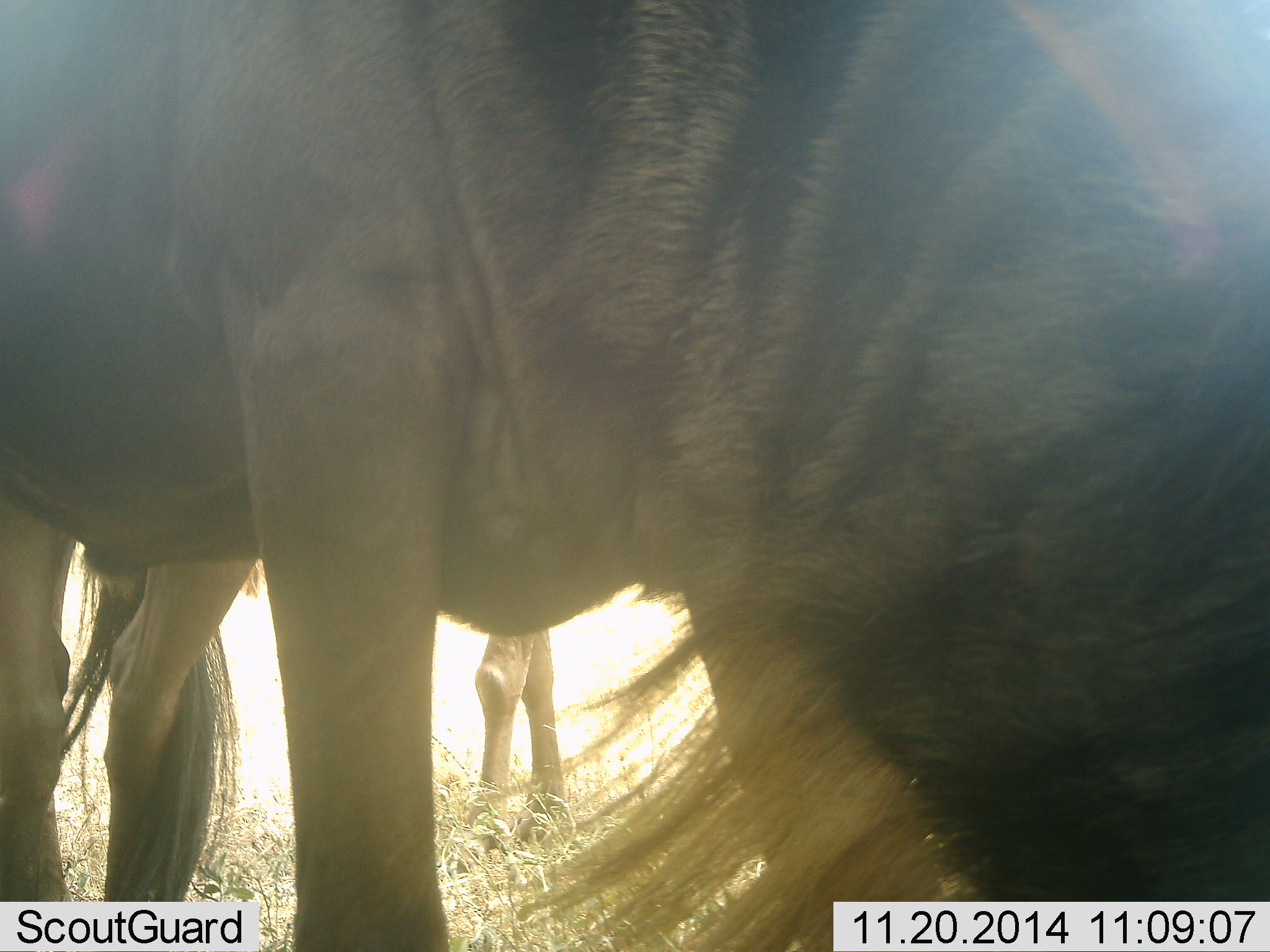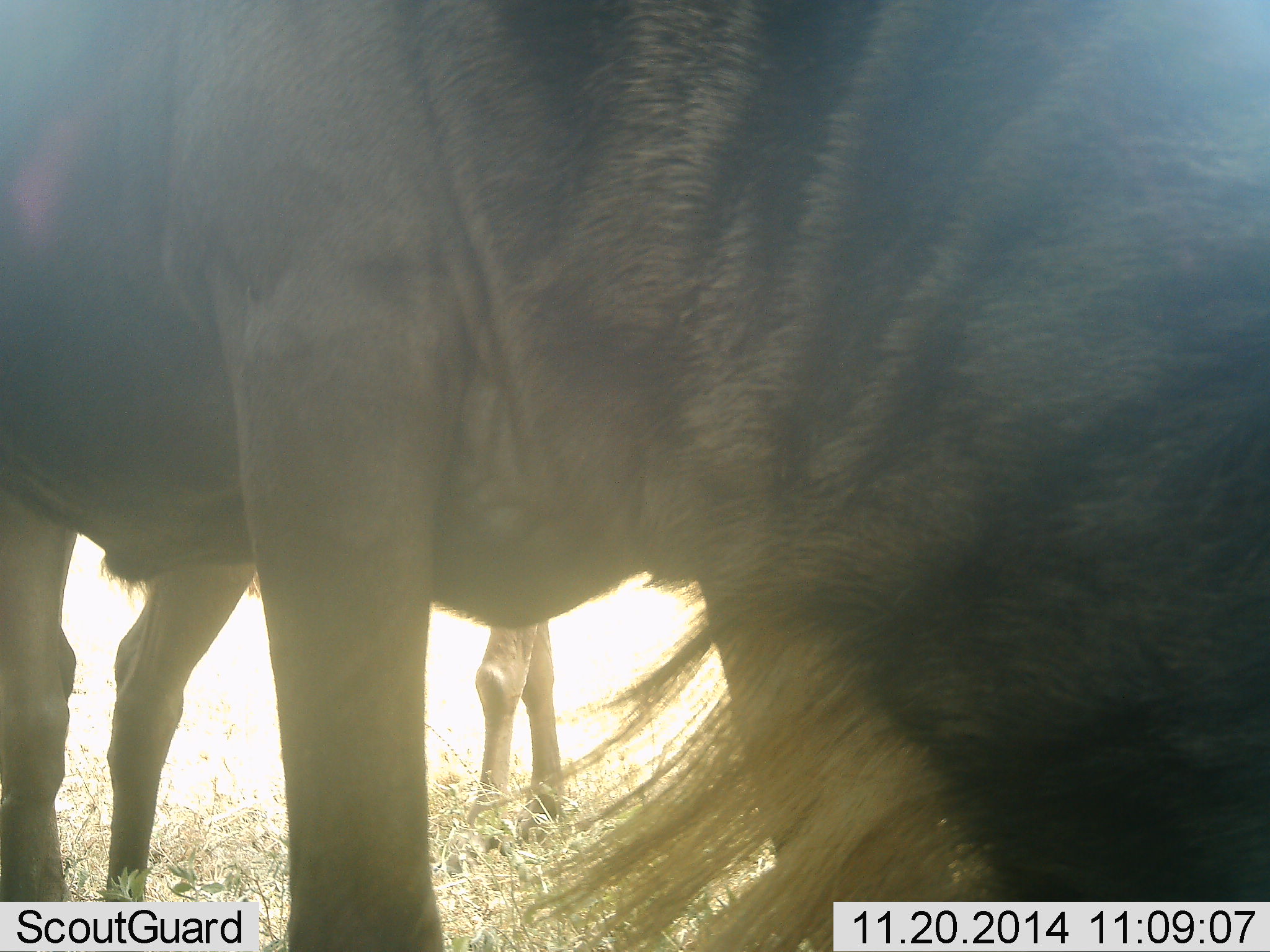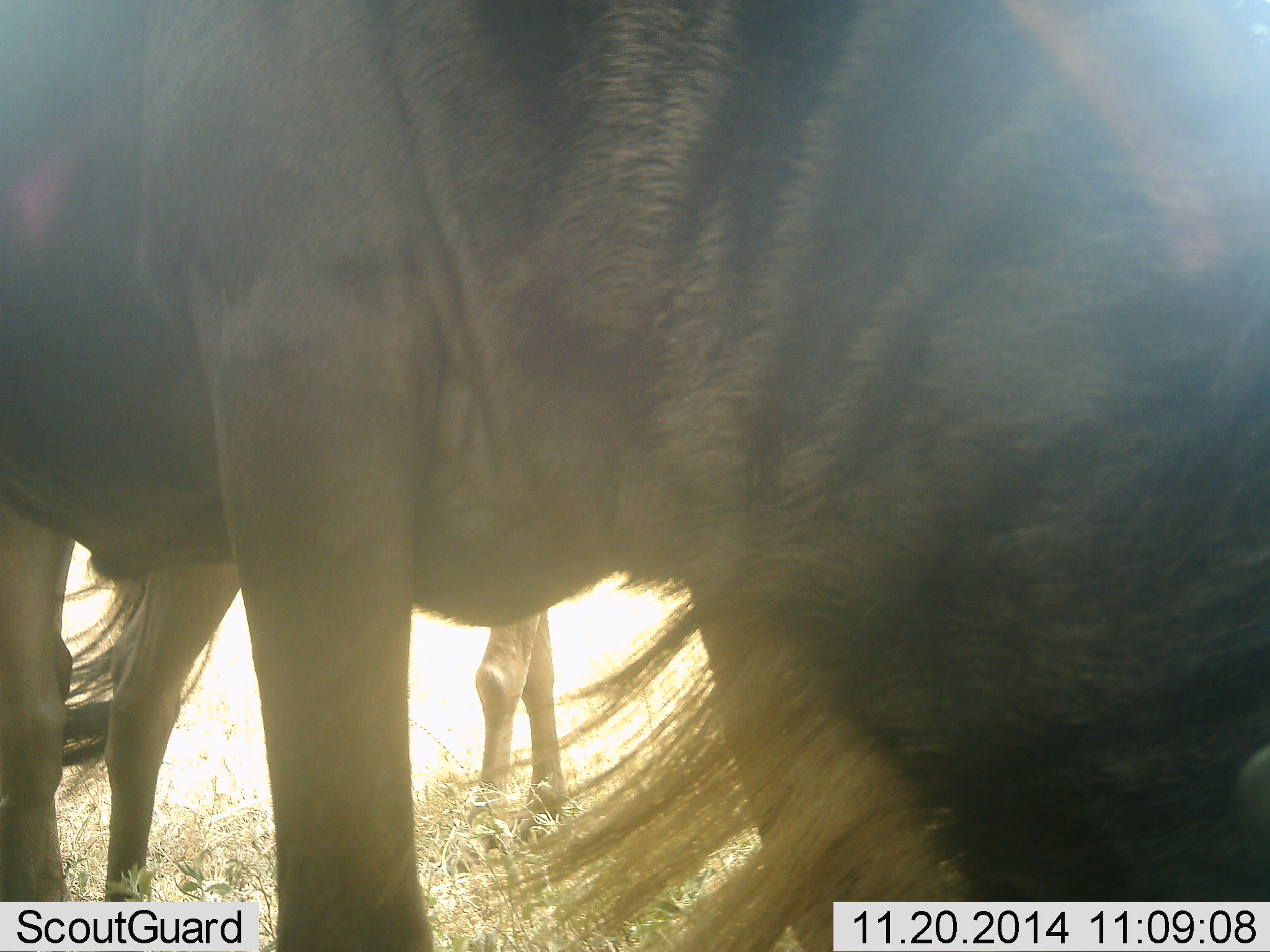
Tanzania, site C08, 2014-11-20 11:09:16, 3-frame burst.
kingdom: Animalia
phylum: Chordata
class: Mammalia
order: Artiodactyla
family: Bovidae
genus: Connochaetes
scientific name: Connochaetes taurinus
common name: blue wildebeest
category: wildebeest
Wildebeest (blue wildebeest) (Connochaetes taurinus), count 2. Behavior (volunteer vote fractions): standing 70%, resting 0%, moving 10%, interacting 0%. Young present (vote fraction): 0%. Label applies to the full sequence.